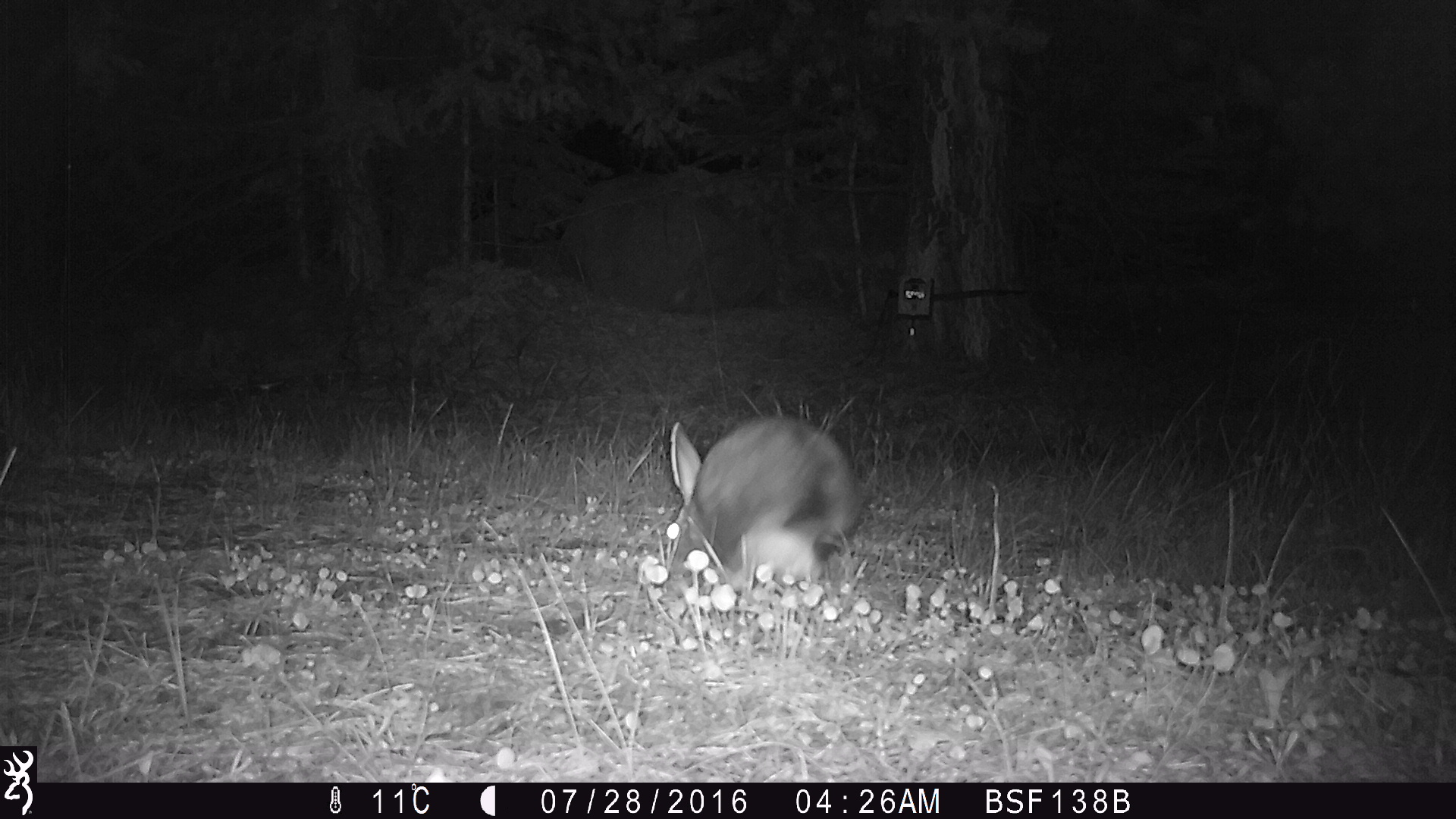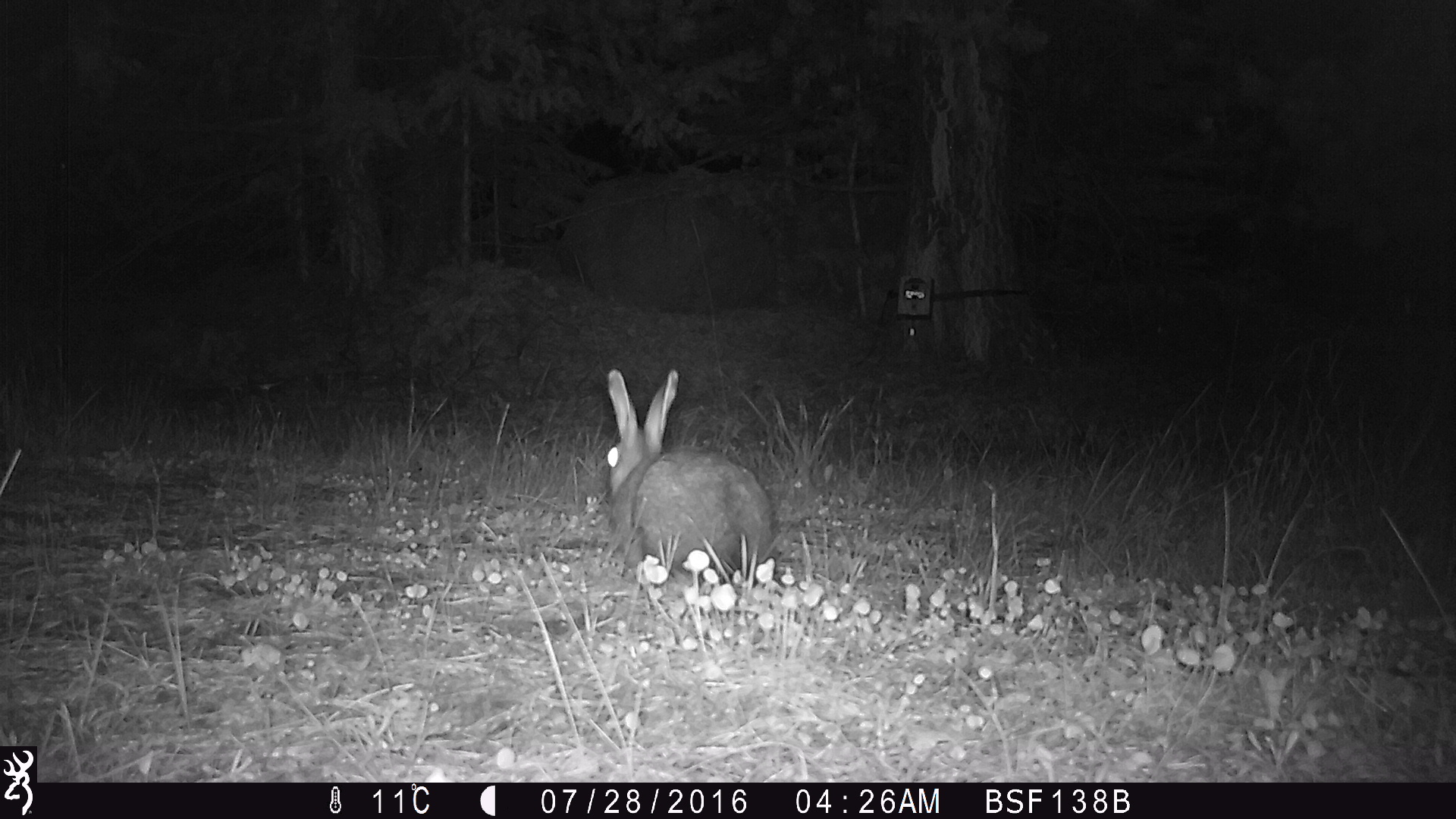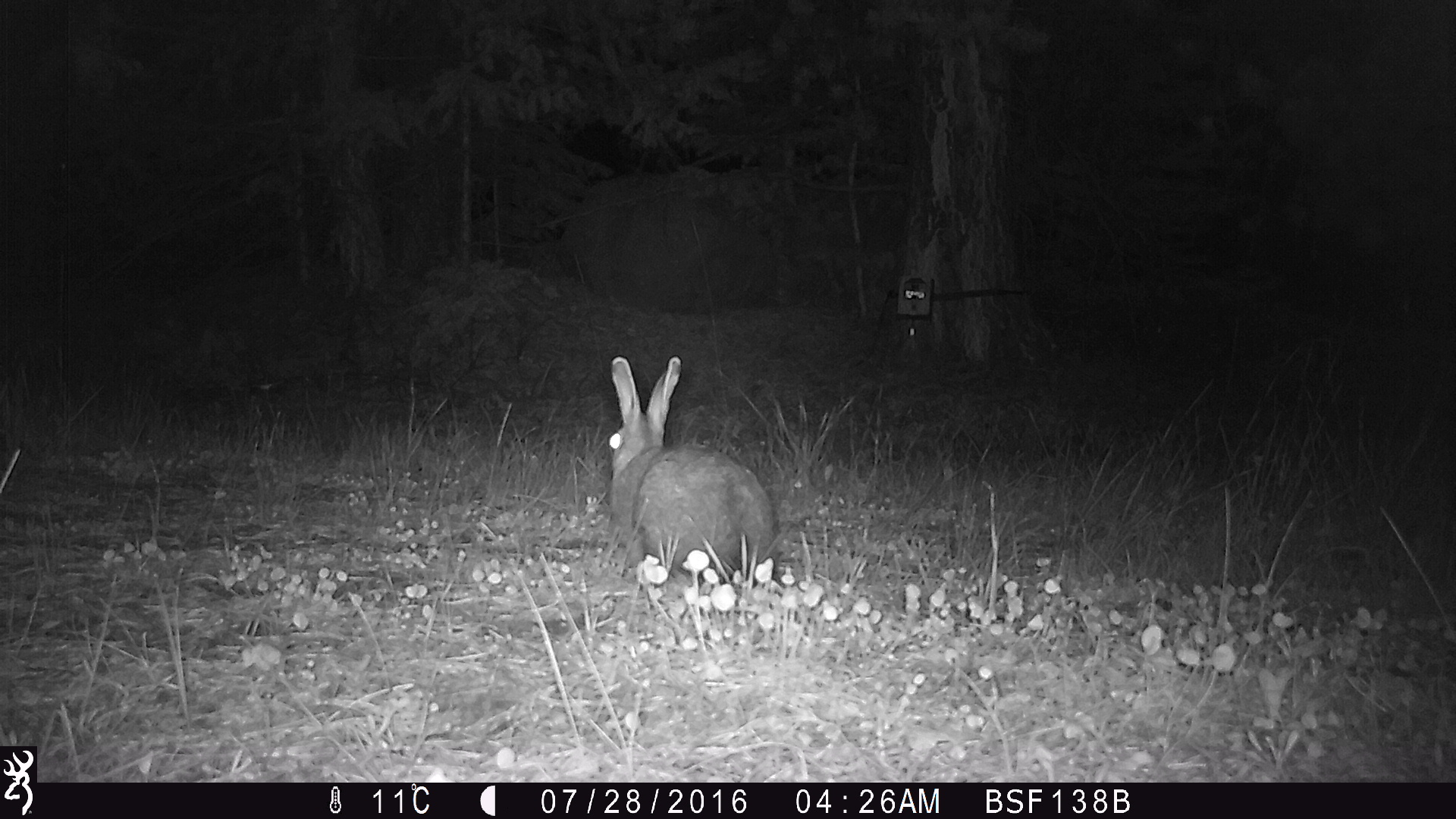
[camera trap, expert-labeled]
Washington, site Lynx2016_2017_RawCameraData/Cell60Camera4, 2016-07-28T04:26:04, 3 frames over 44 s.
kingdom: Animalia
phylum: Chordata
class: Mammalia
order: Lagomorpha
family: Leporidae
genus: Lepus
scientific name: Lepus americanus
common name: snowshoe hare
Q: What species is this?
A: Lepus americanus (snowshoe hare).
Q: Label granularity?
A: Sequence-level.